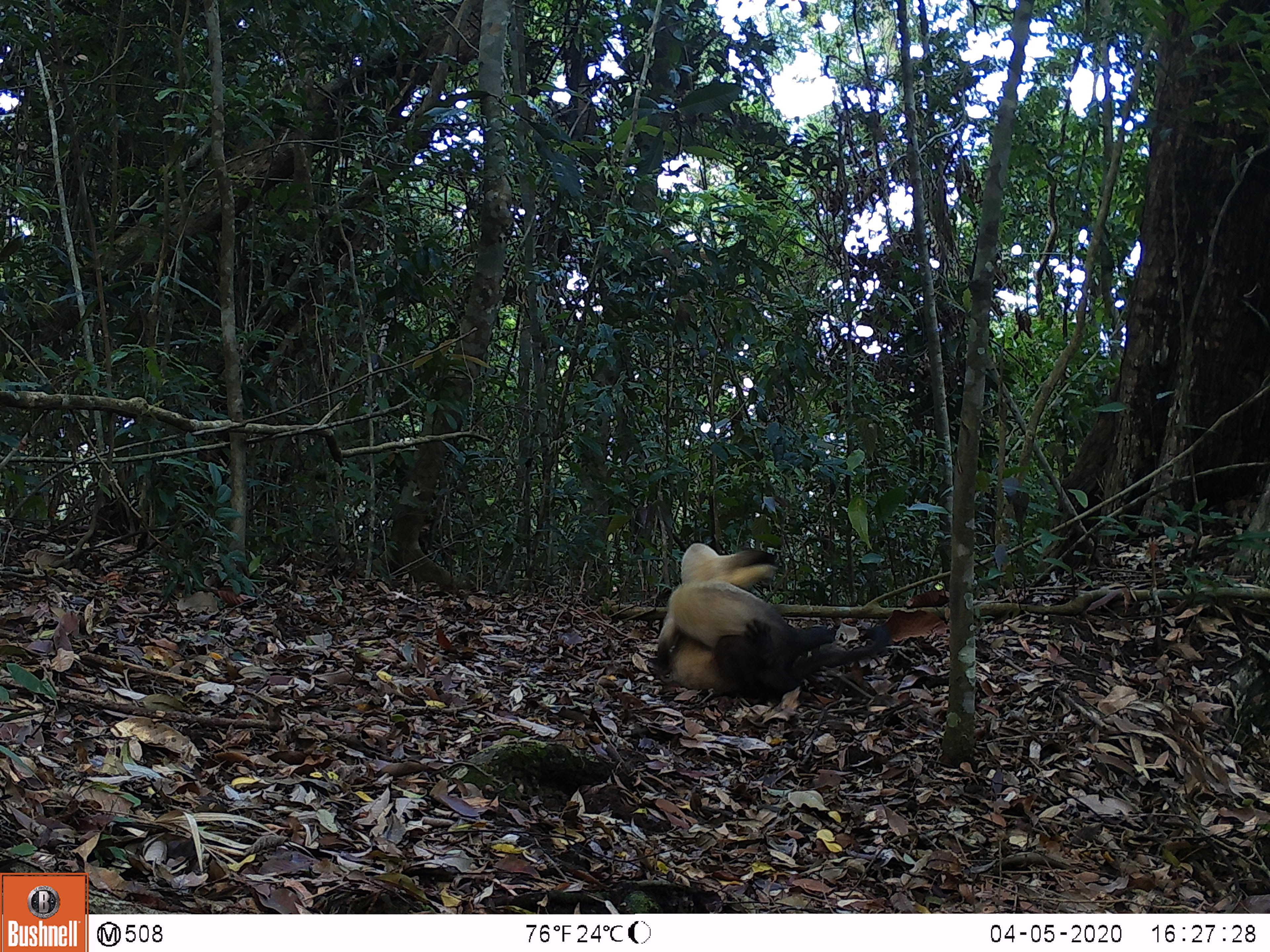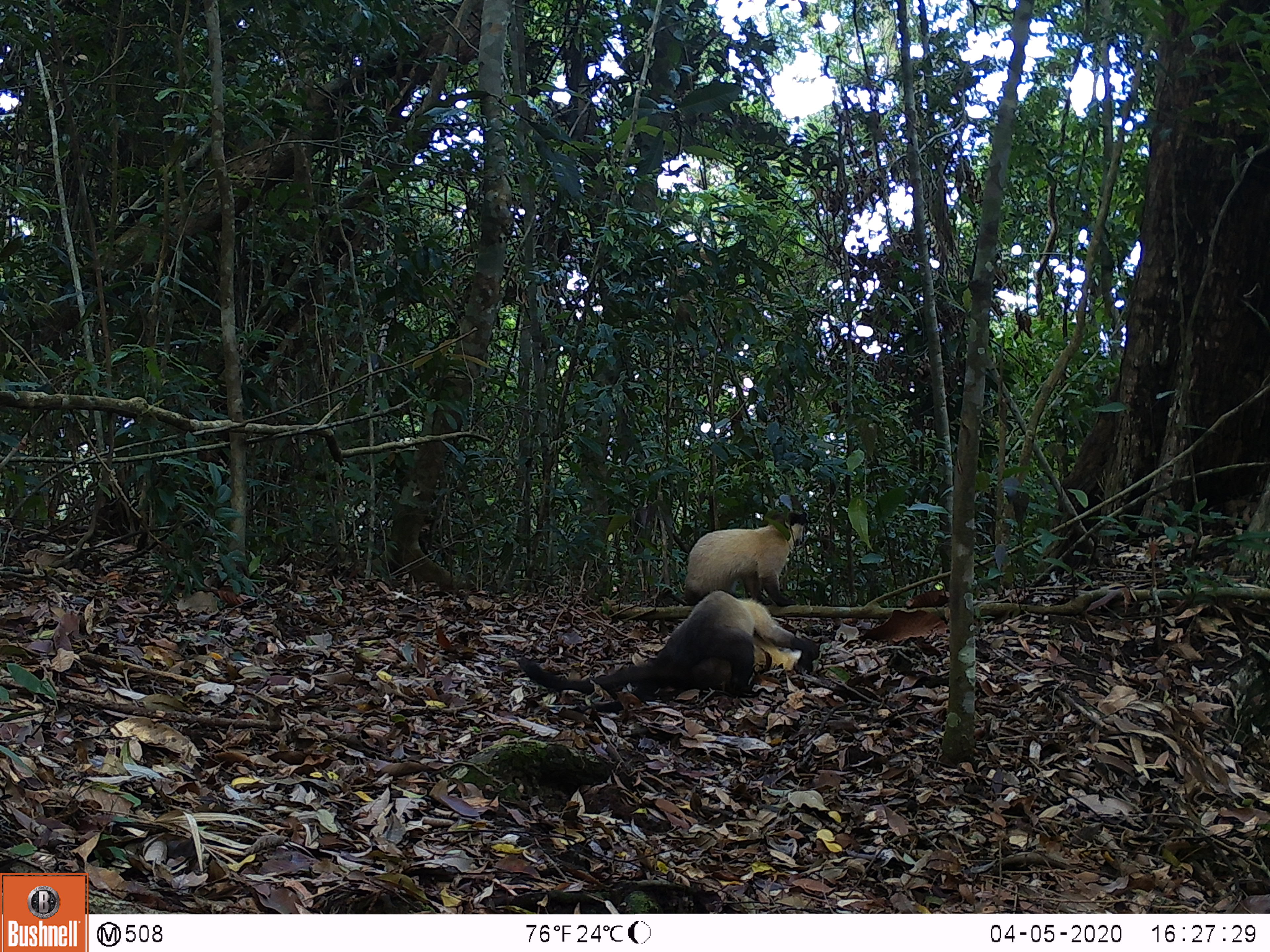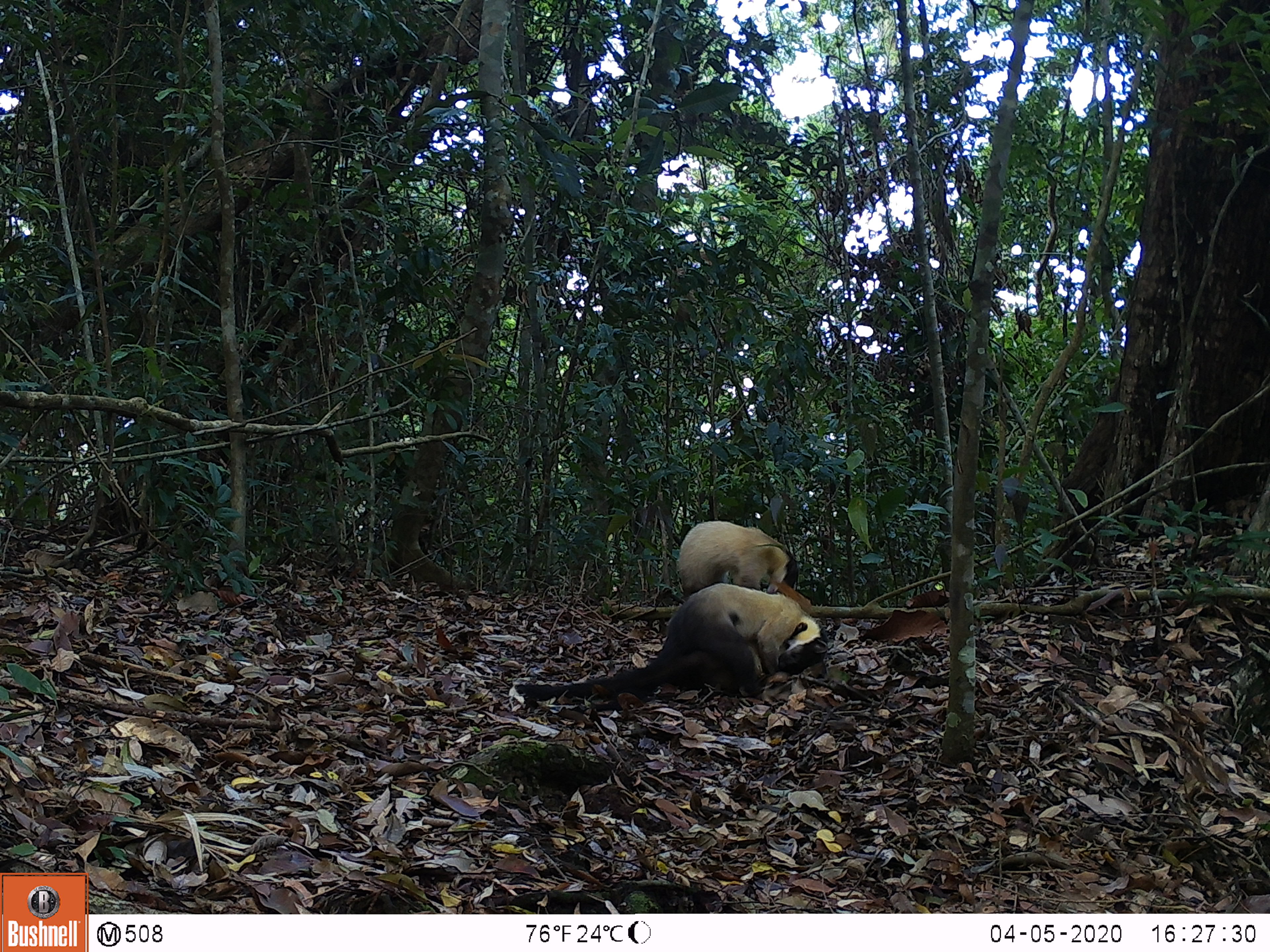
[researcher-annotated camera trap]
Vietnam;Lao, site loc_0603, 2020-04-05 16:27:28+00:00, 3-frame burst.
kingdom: Animalia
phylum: Chordata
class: Mammalia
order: Carnivora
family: Mustelidae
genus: Martes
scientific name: Martes flavigula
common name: yellow-throated marten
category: yellow throated marten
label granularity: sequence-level